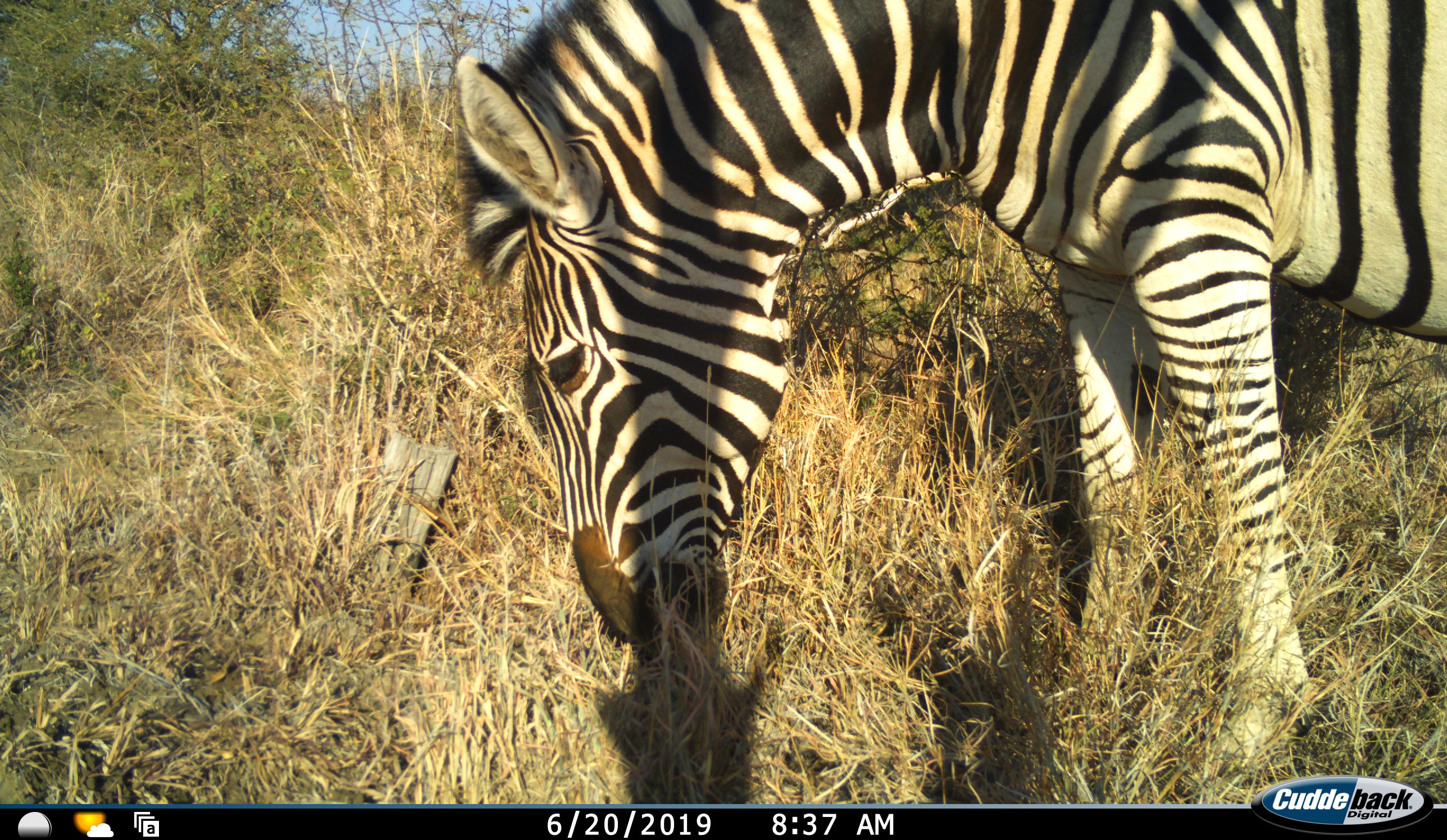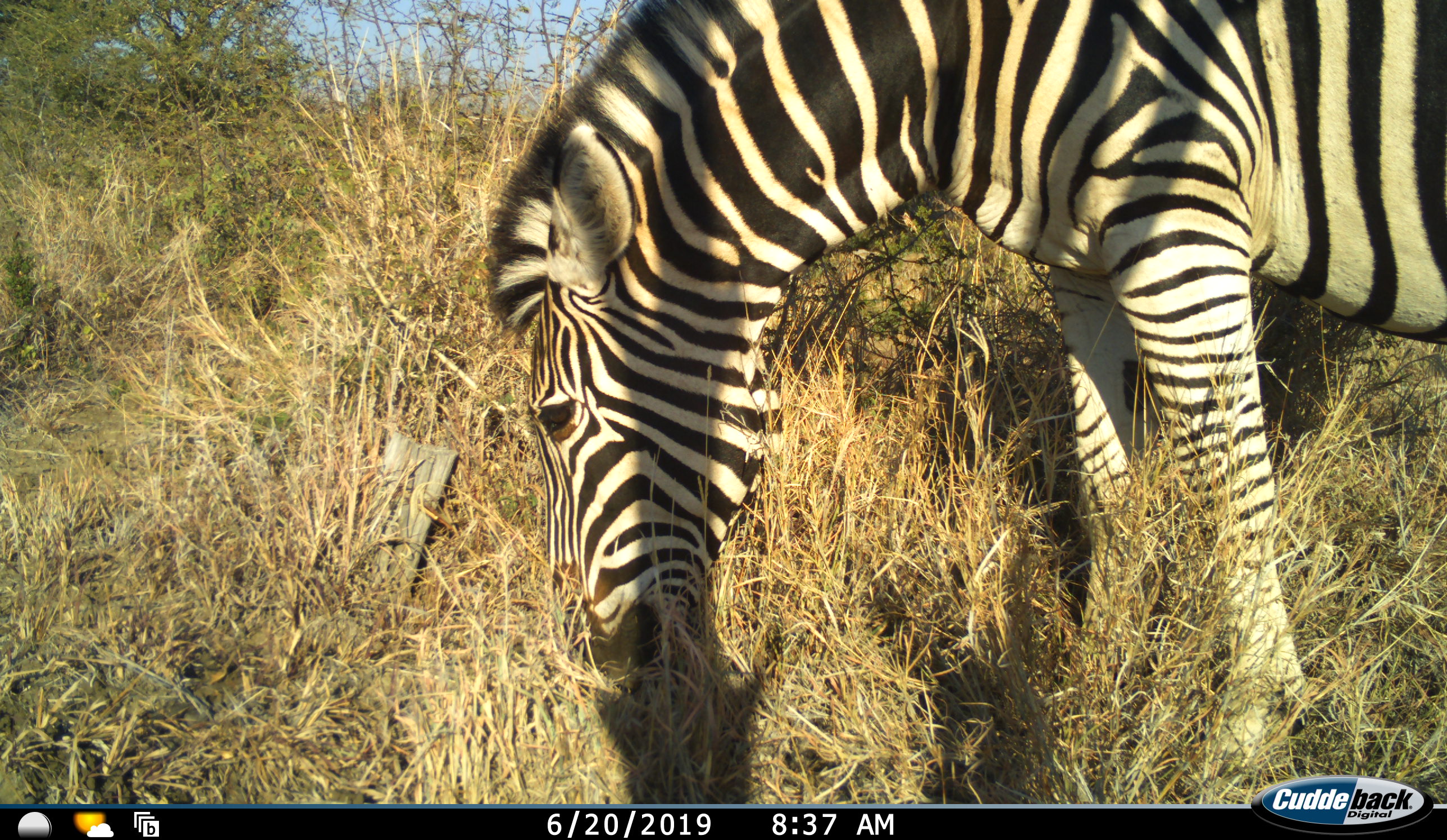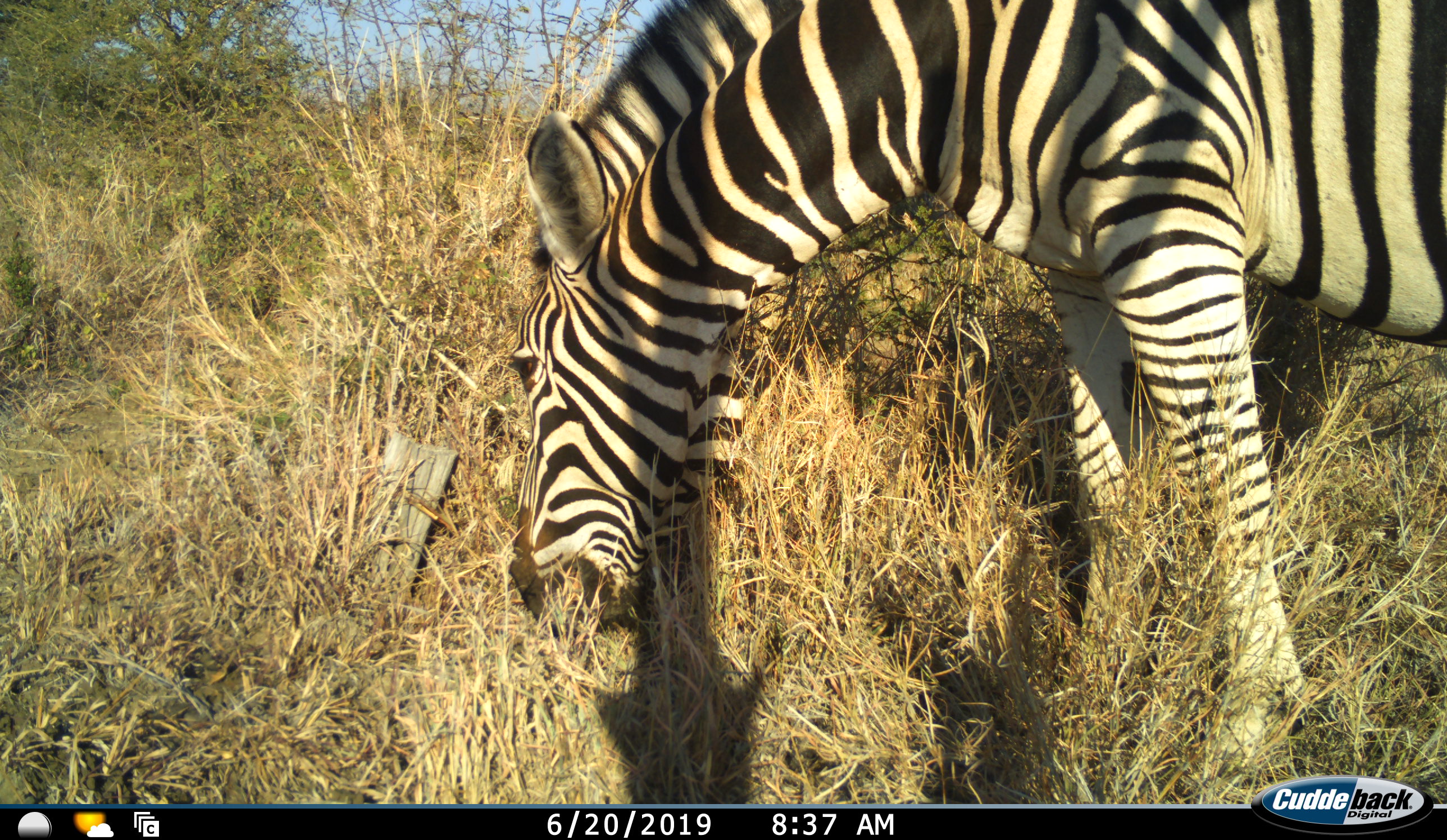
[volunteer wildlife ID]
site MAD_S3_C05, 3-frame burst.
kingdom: Animalia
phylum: Chordata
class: Mammalia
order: Perissodactyla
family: Equidae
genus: Equus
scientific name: Equus quagga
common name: plains zebra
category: zebraplains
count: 1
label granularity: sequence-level